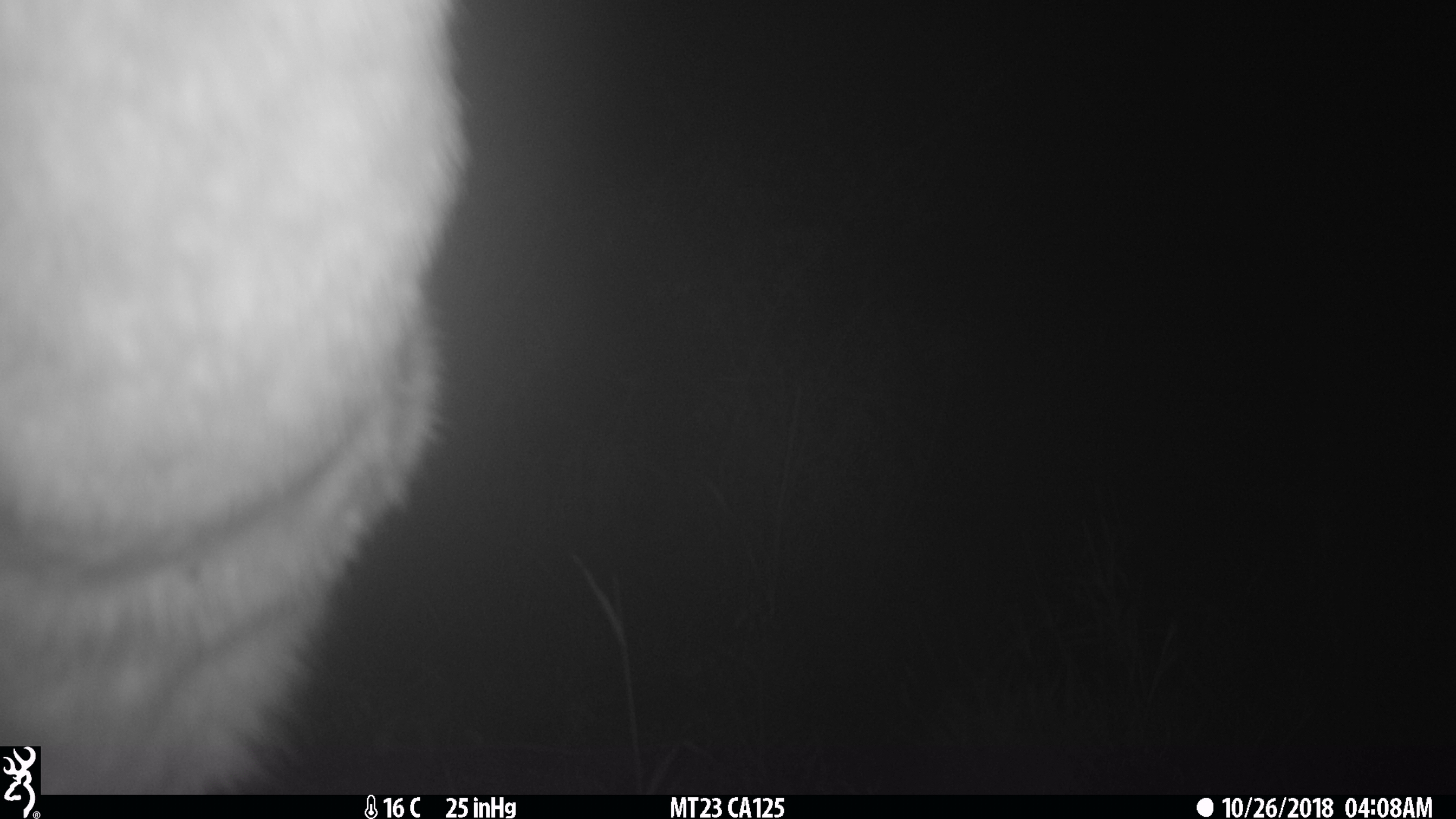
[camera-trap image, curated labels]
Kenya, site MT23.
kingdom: Animalia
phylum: Chordata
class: Mammalia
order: Artiodactyla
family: Bovidae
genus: Tragelaphus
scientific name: Tragelaphus scriptus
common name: bushbuck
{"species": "bushbuck (Tragelaphus scriptus)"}